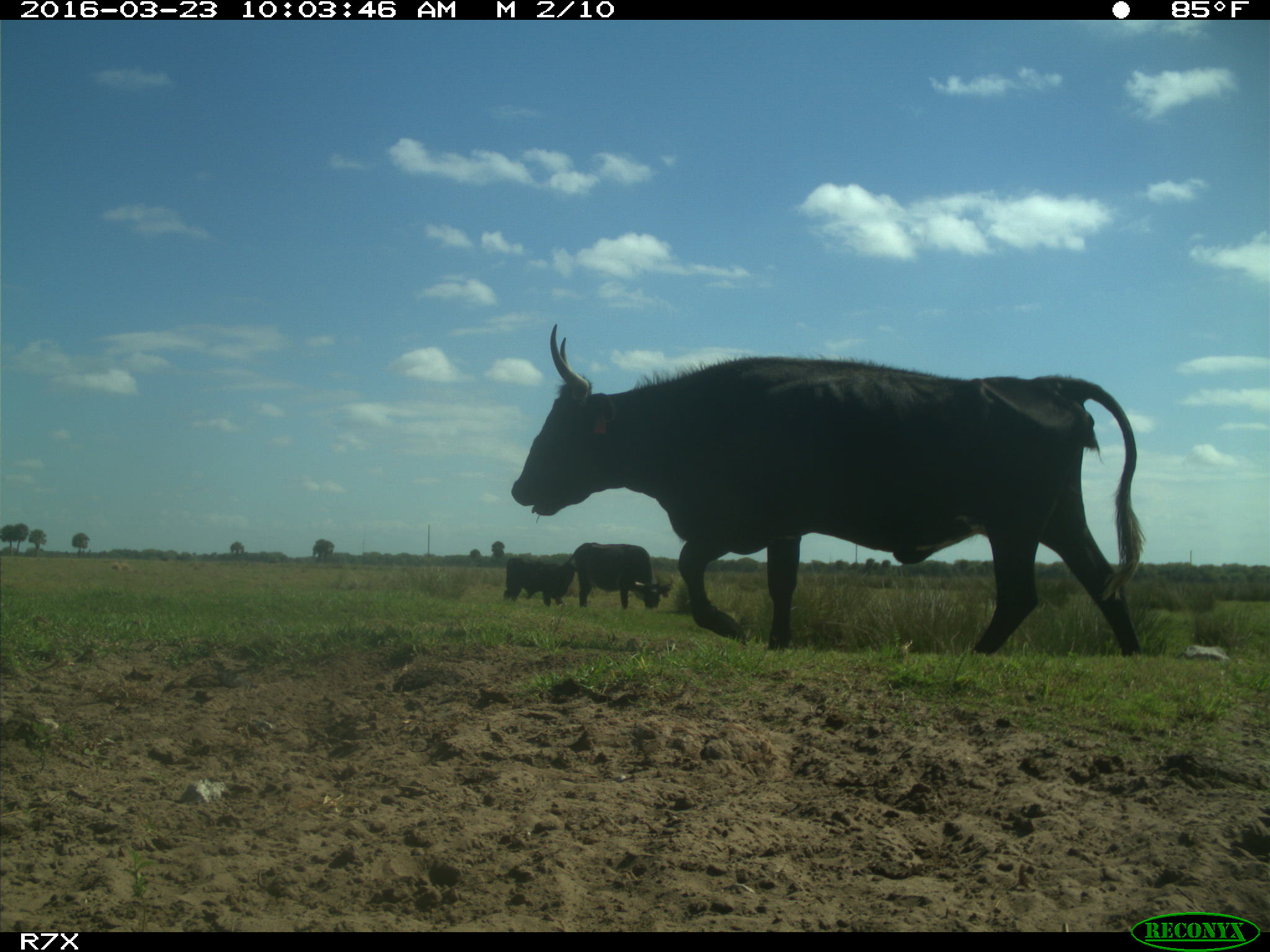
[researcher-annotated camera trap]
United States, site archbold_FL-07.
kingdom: Animalia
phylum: Chordata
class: Mammalia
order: Artiodactyla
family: Bovidae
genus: Bos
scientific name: Bos taurus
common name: domestic cow